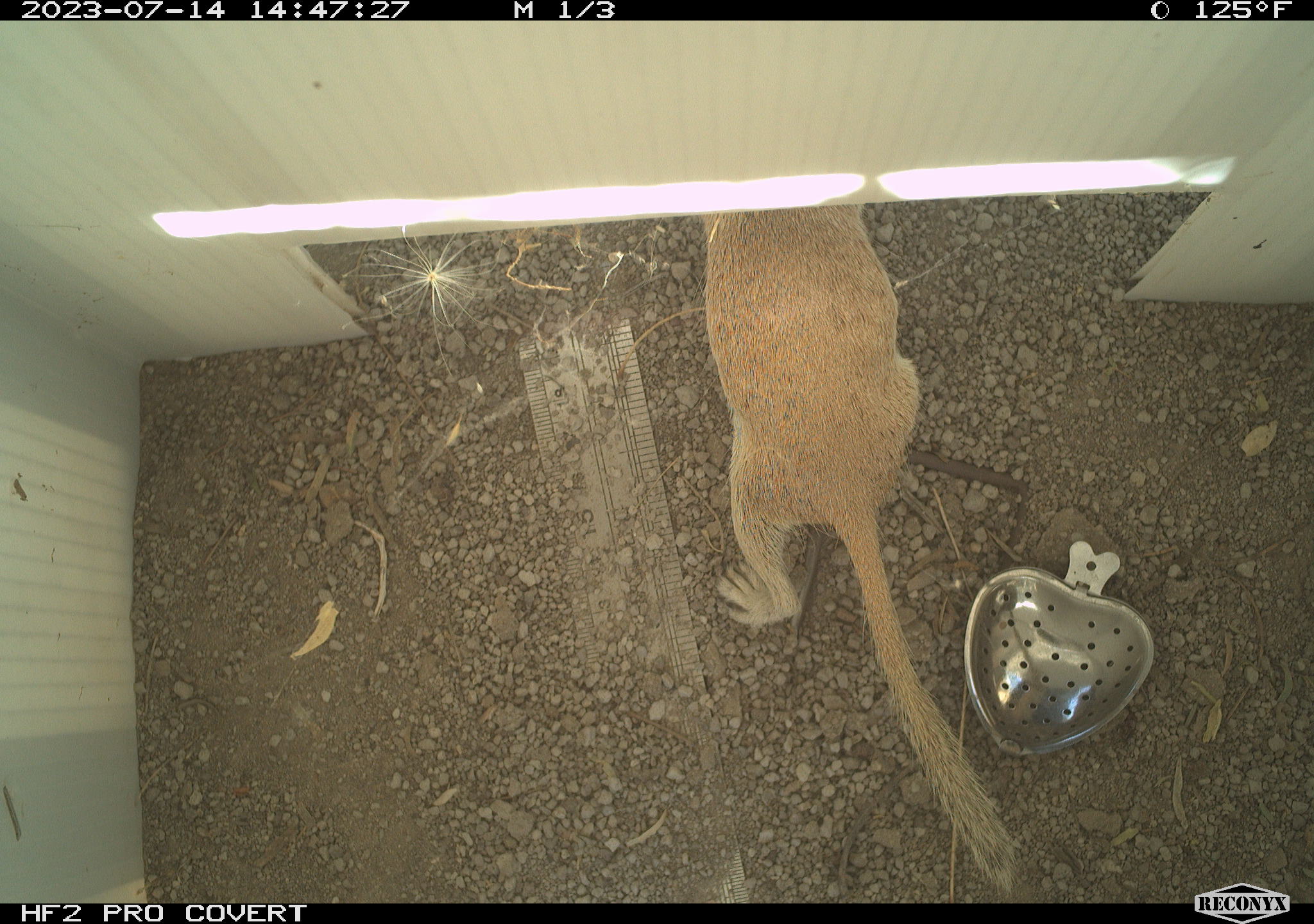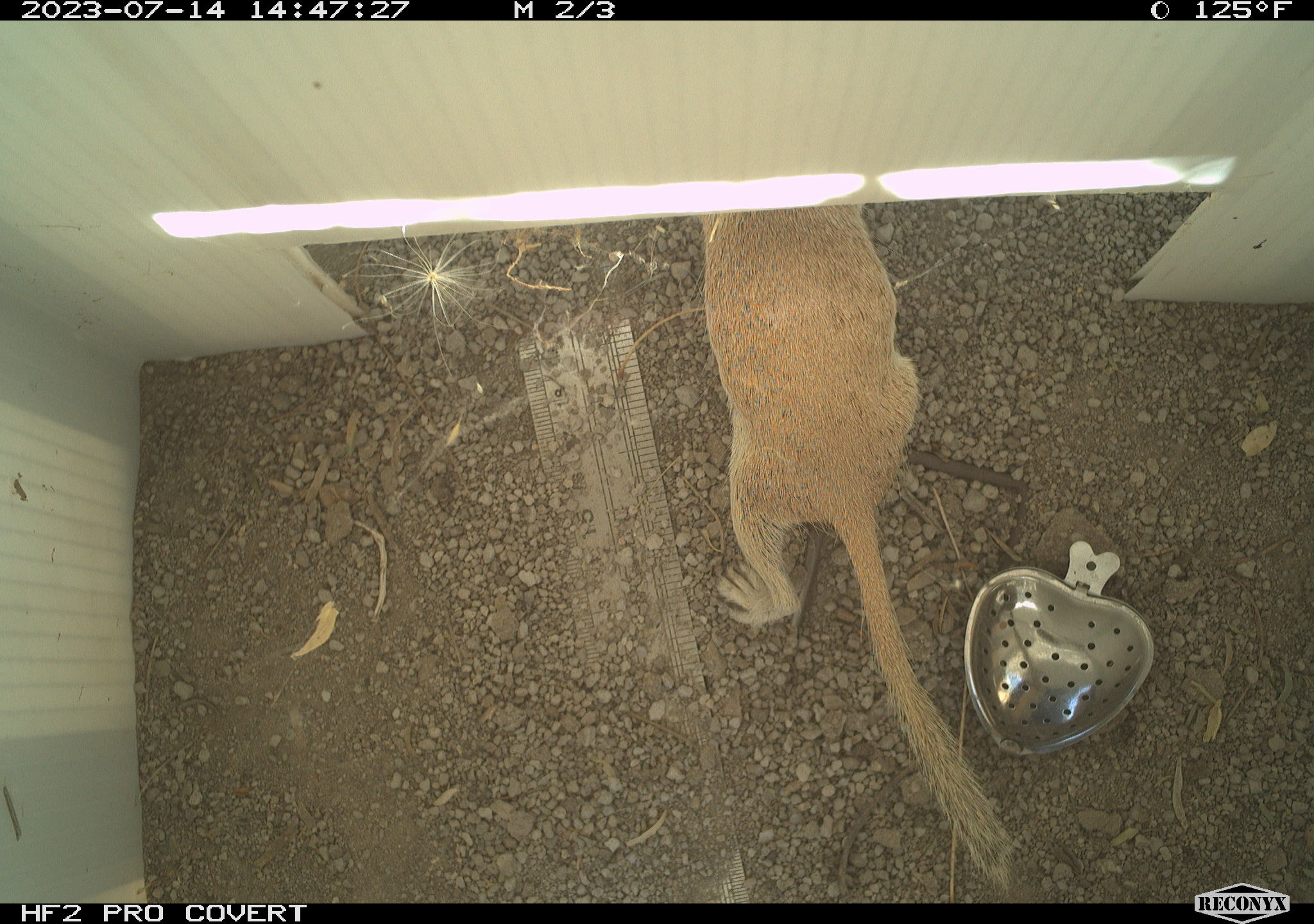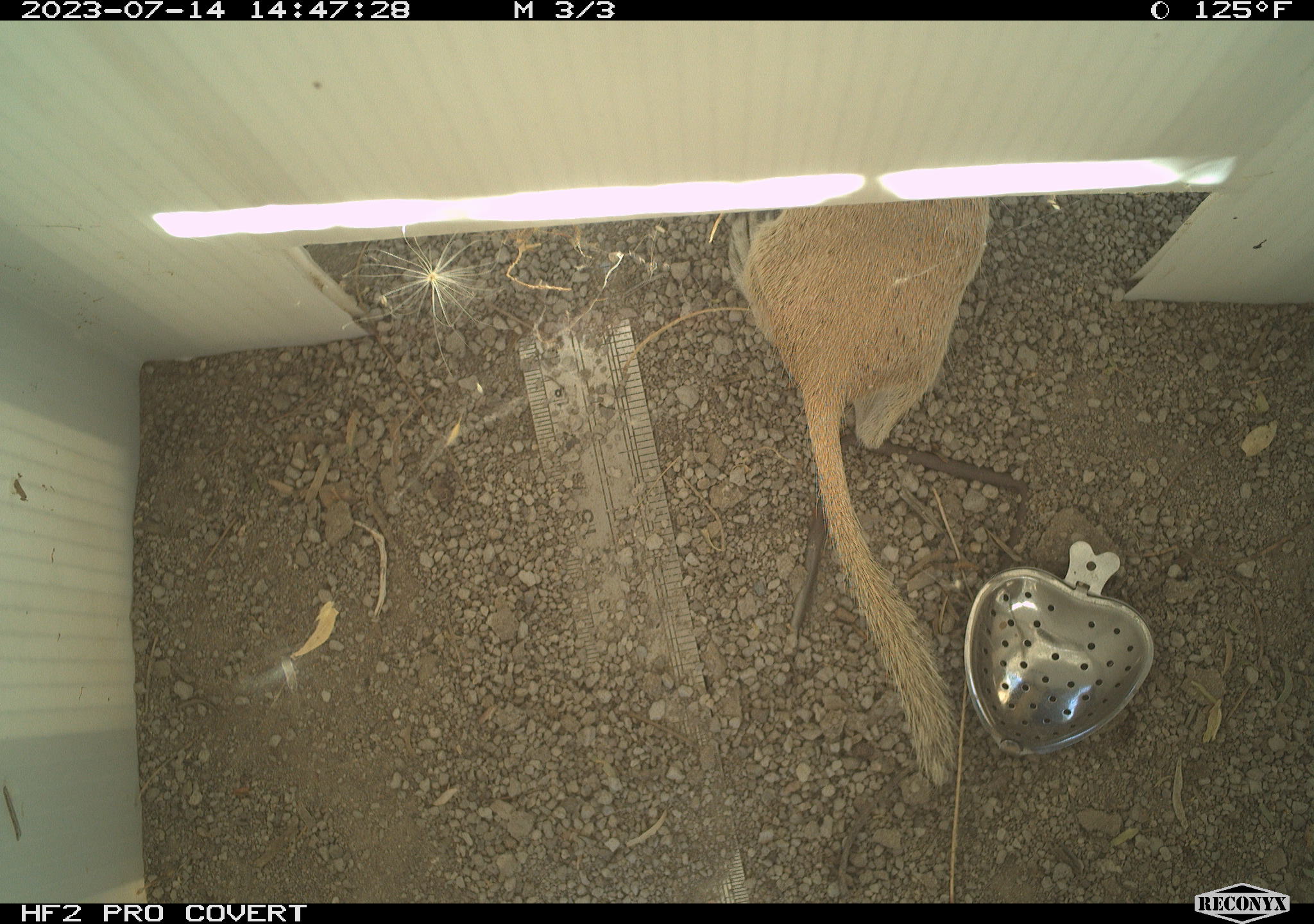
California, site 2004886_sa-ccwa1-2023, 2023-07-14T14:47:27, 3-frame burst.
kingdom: Animalia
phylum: Chordata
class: Mammalia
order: Rodentia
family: Sciuridae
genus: Xerospermophilus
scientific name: Xerospermophilus tereticaudus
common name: round-tailed ground squirrel